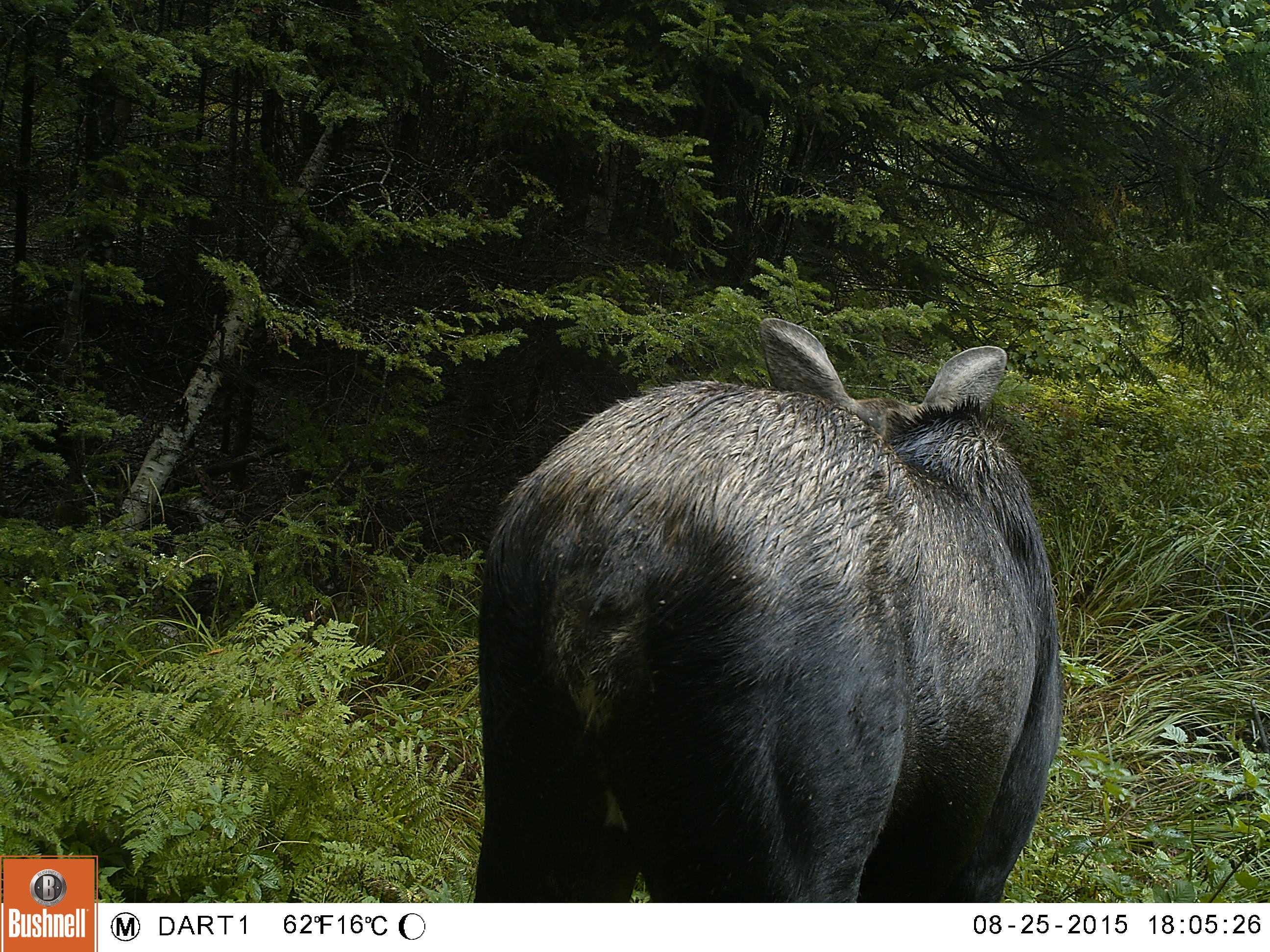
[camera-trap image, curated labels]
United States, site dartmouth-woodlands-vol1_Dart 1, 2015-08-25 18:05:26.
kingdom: Animalia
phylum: Chordata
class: Mammalia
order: Artiodactyla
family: Cervidae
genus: Alces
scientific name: Alces alces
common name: moose